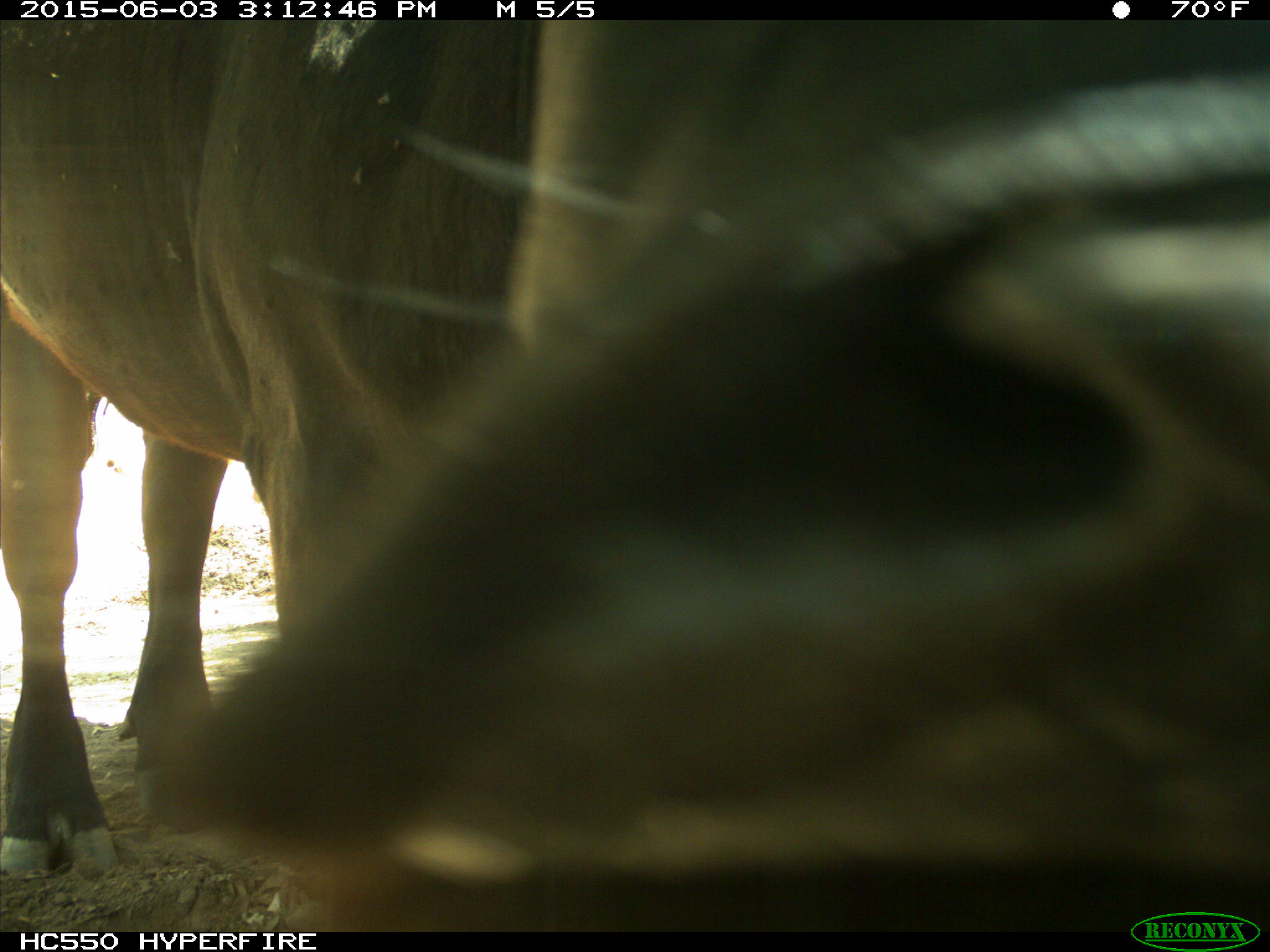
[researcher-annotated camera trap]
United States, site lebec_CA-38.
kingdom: Animalia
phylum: Chordata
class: Mammalia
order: Artiodactyla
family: Bovidae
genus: Bos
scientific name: Bos taurus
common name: domestic cow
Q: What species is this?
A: Bos taurus (domestic cow).